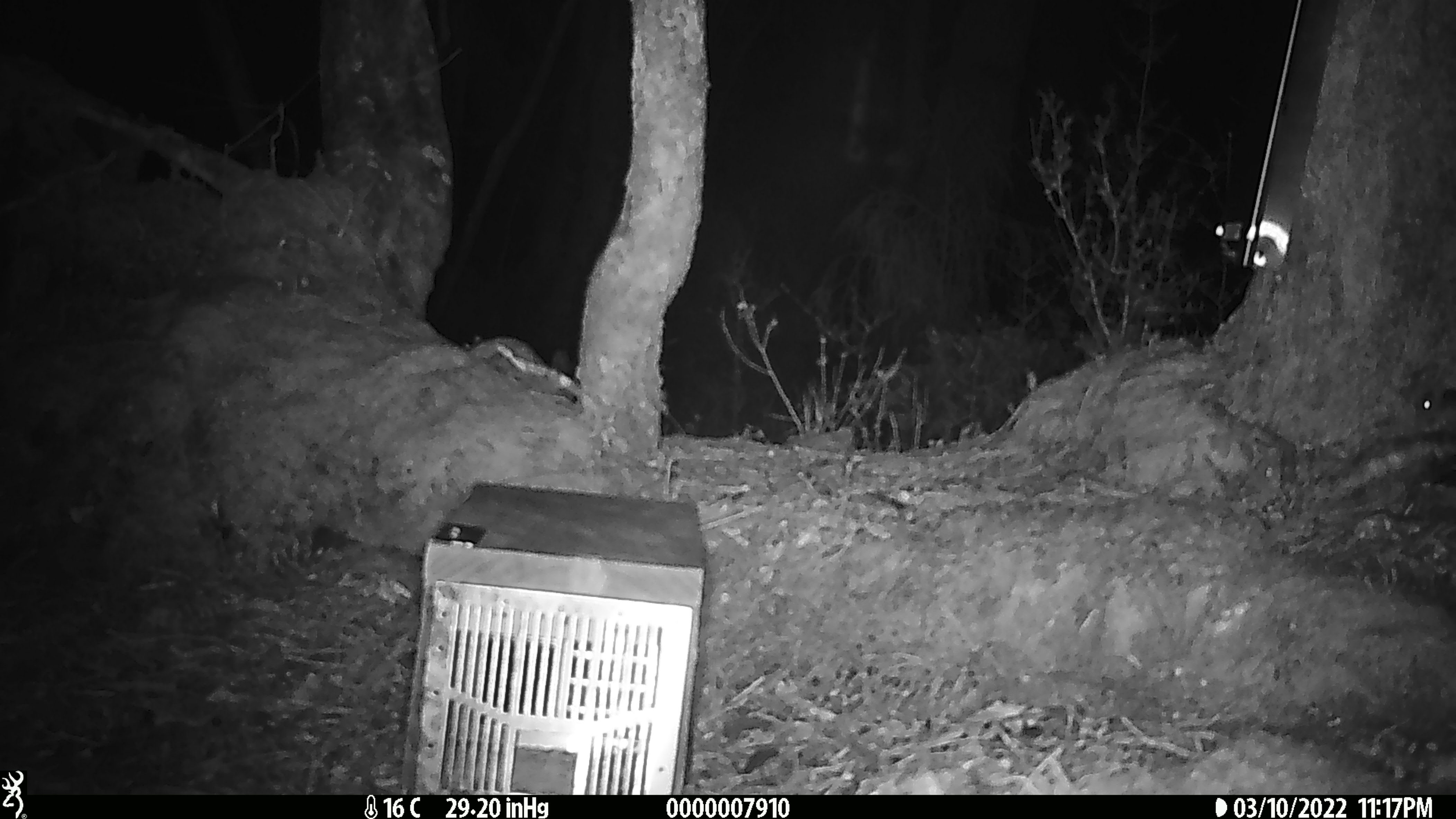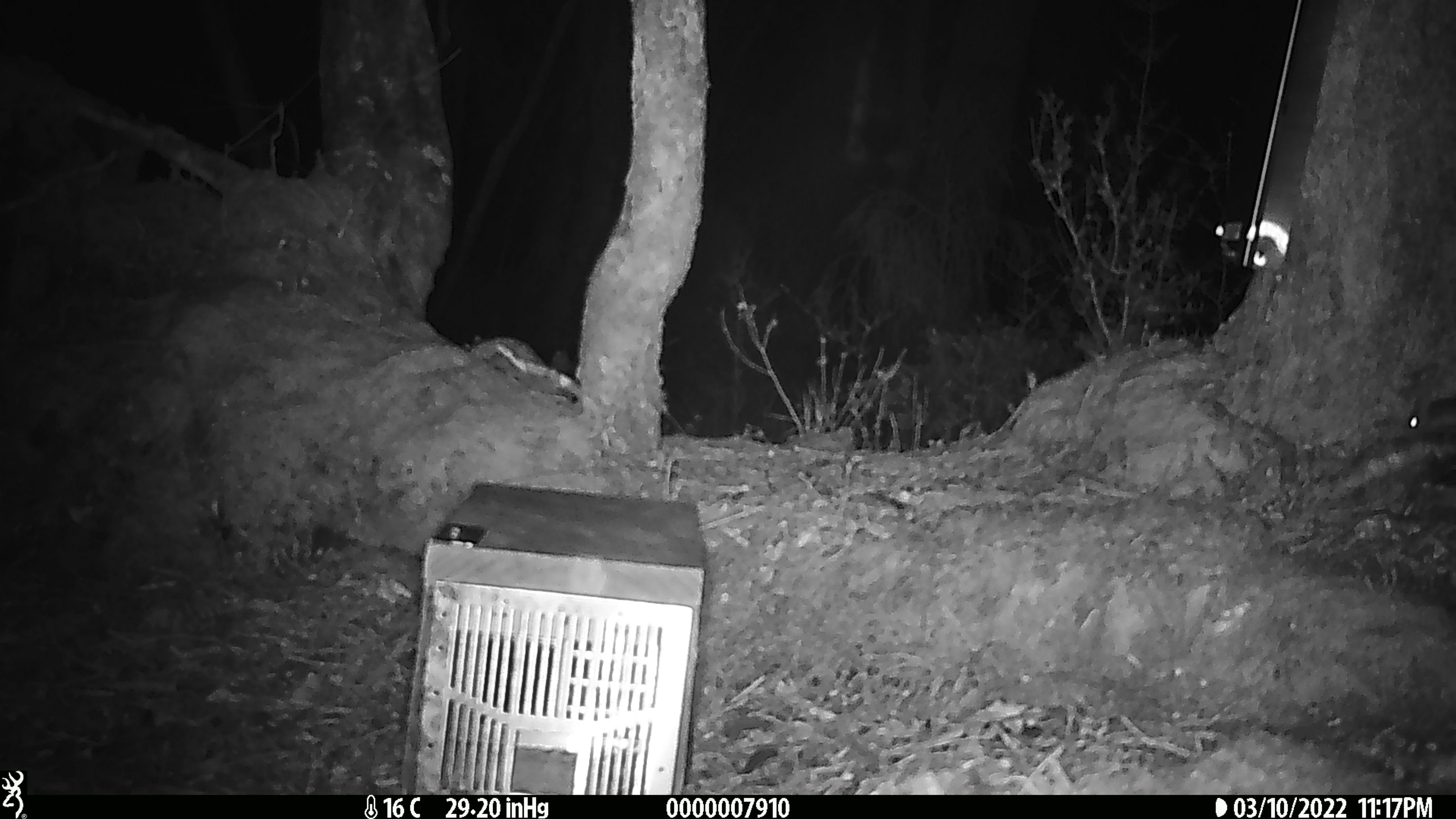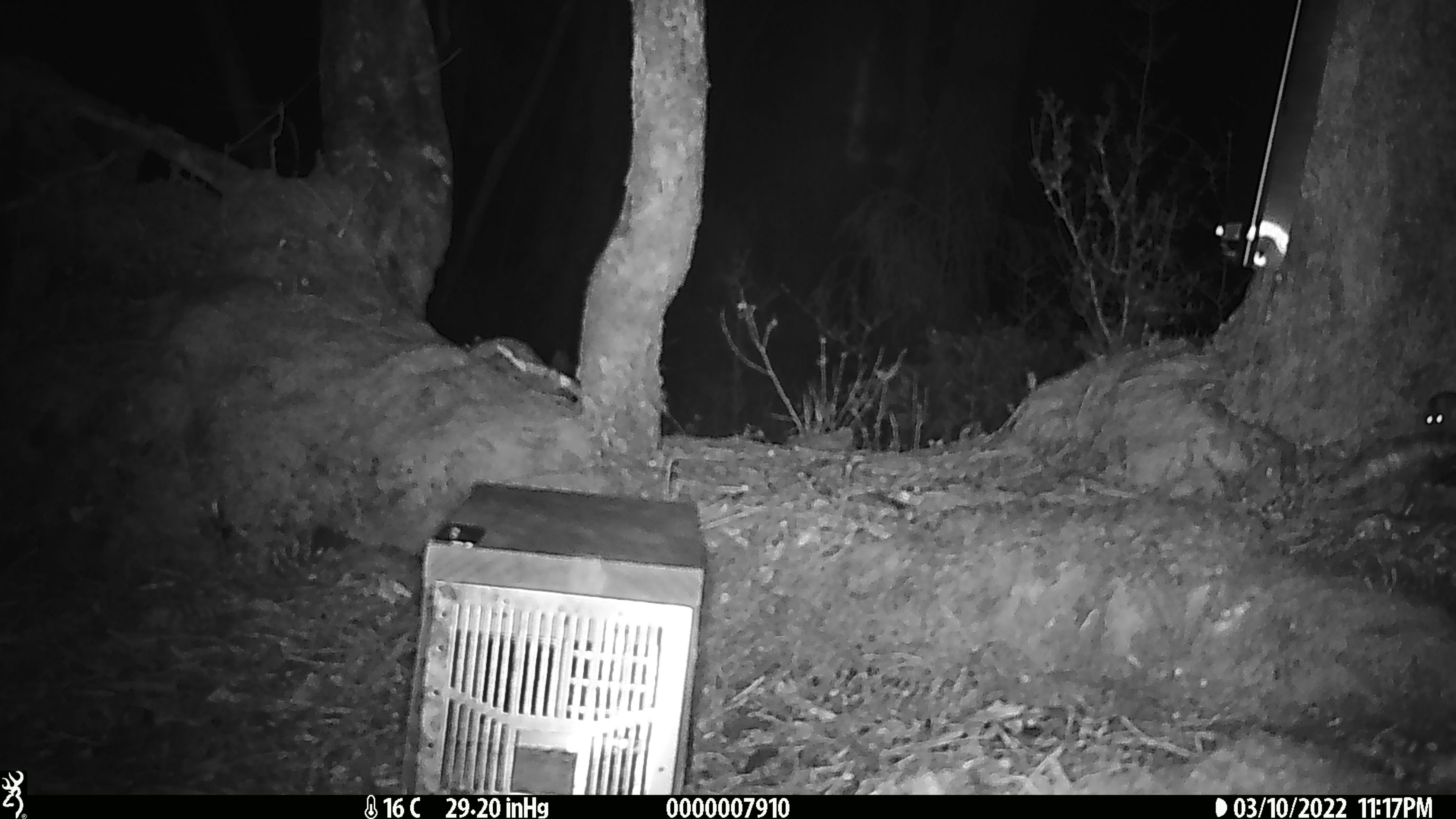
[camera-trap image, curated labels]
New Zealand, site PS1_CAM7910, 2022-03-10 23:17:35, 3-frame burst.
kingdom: Animalia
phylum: Chordata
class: Mammalia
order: Rodentia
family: Muridae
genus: Mus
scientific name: Mus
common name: mouse